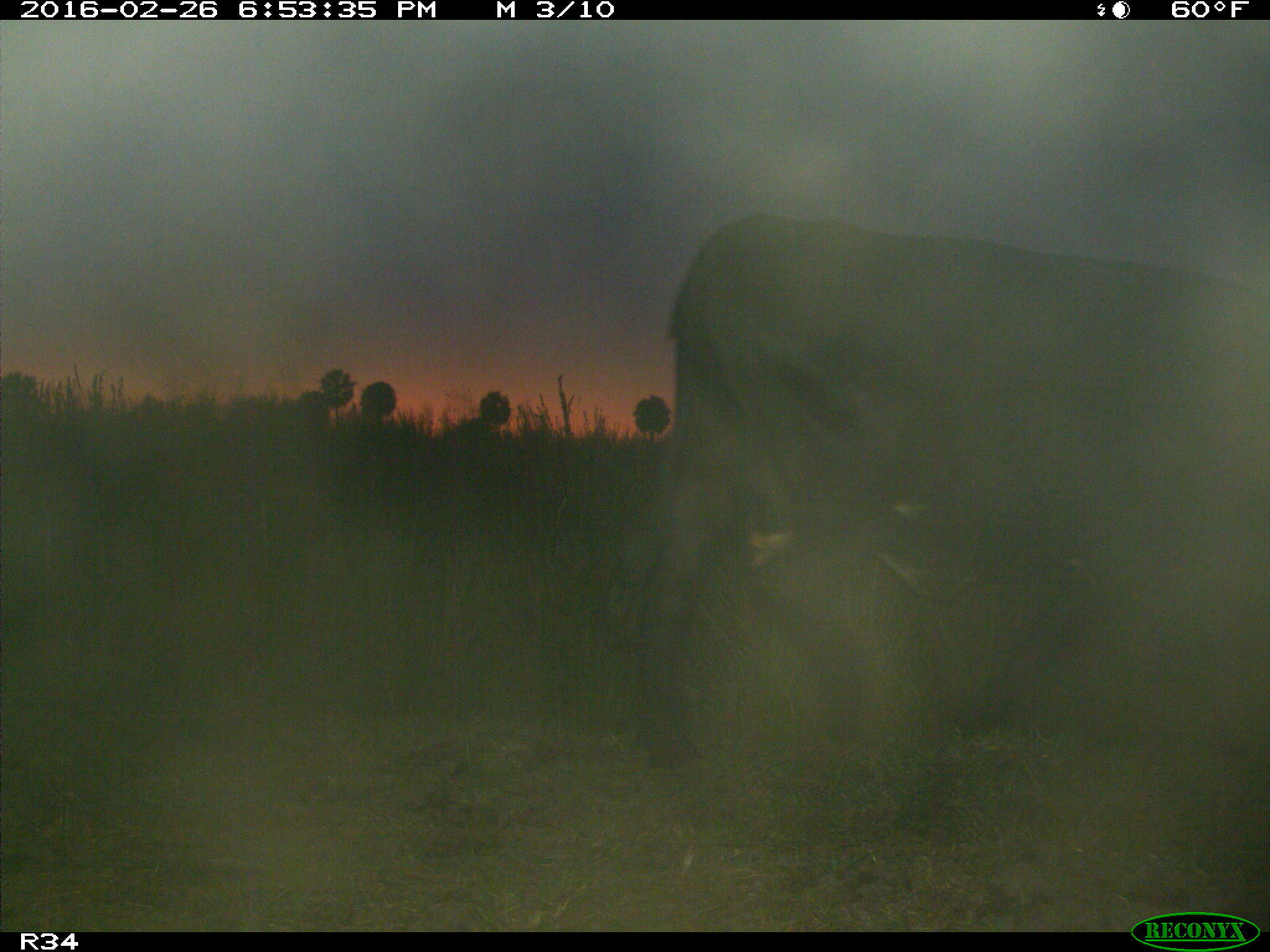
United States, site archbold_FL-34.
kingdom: Animalia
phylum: Chordata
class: Mammalia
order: Artiodactyla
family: Bovidae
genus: Bos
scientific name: Bos taurus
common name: domestic cow